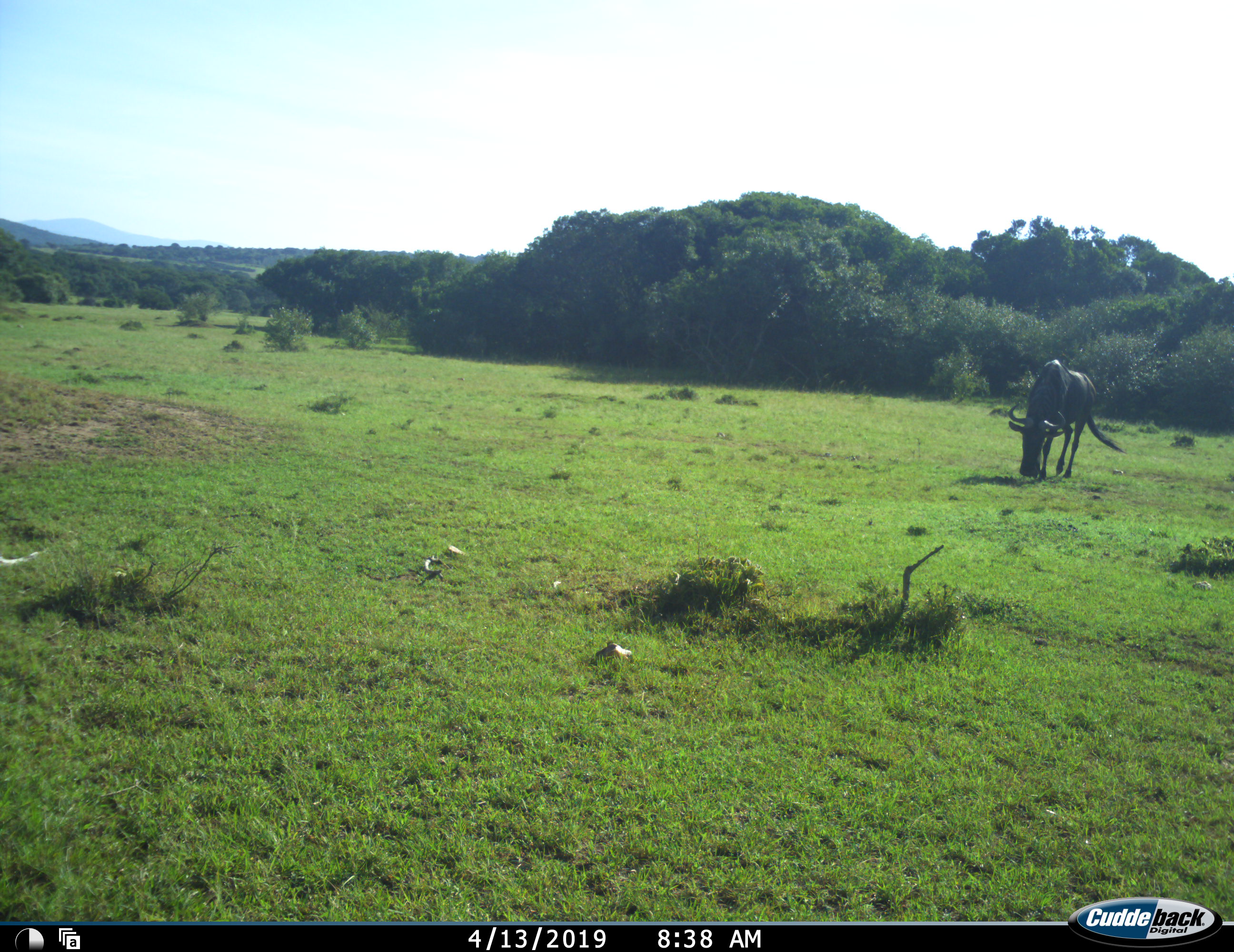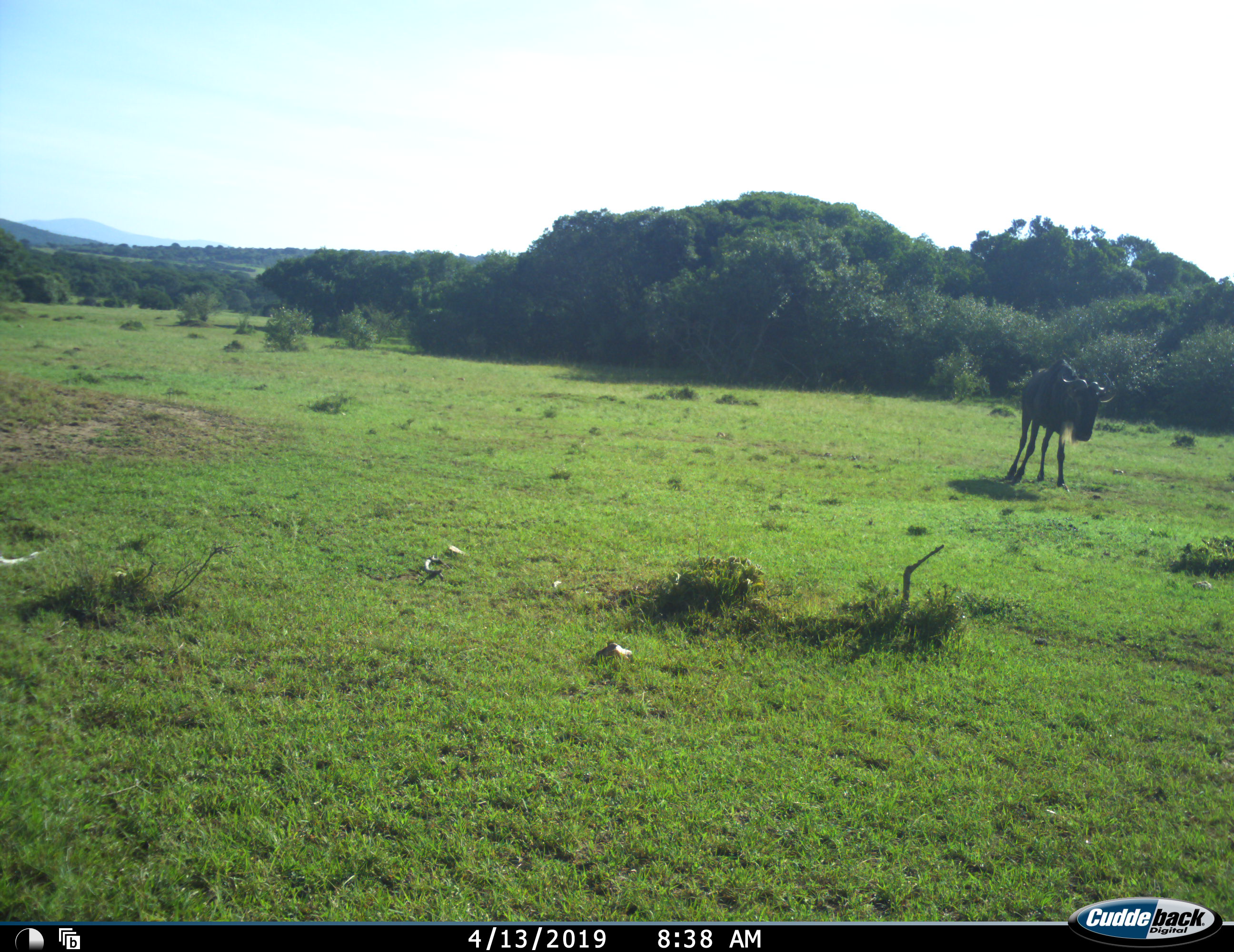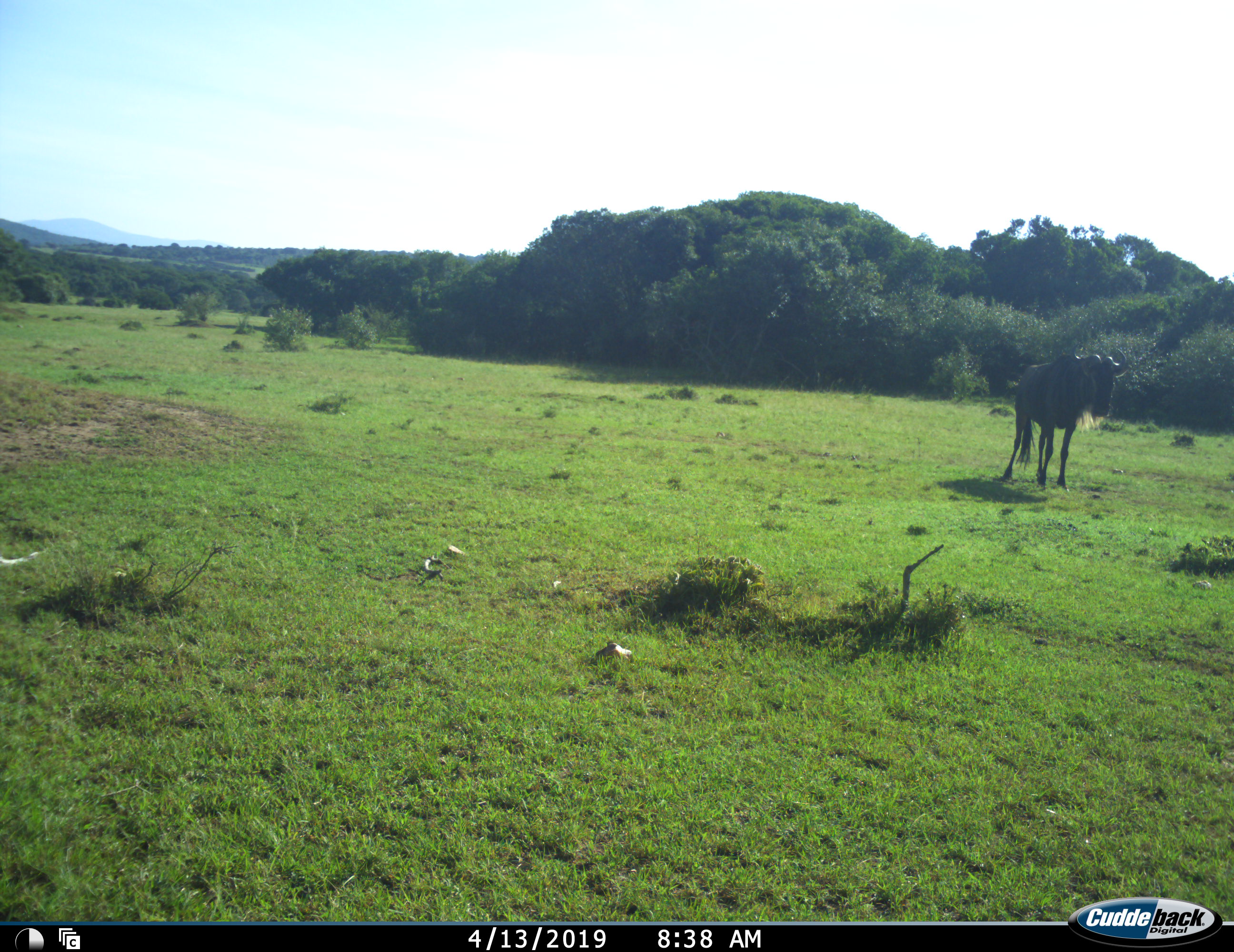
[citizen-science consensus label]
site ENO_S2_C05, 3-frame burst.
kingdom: Animalia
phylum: Chordata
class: Mammalia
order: Artiodactyla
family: Bovidae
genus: Connochaetes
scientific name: Connochaetes taurinus taurinus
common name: blue wildebeest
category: wildebeestblue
Wildebeestblue (blue wildebeest) (Connochaetes taurinus taurinus), count 1. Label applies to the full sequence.